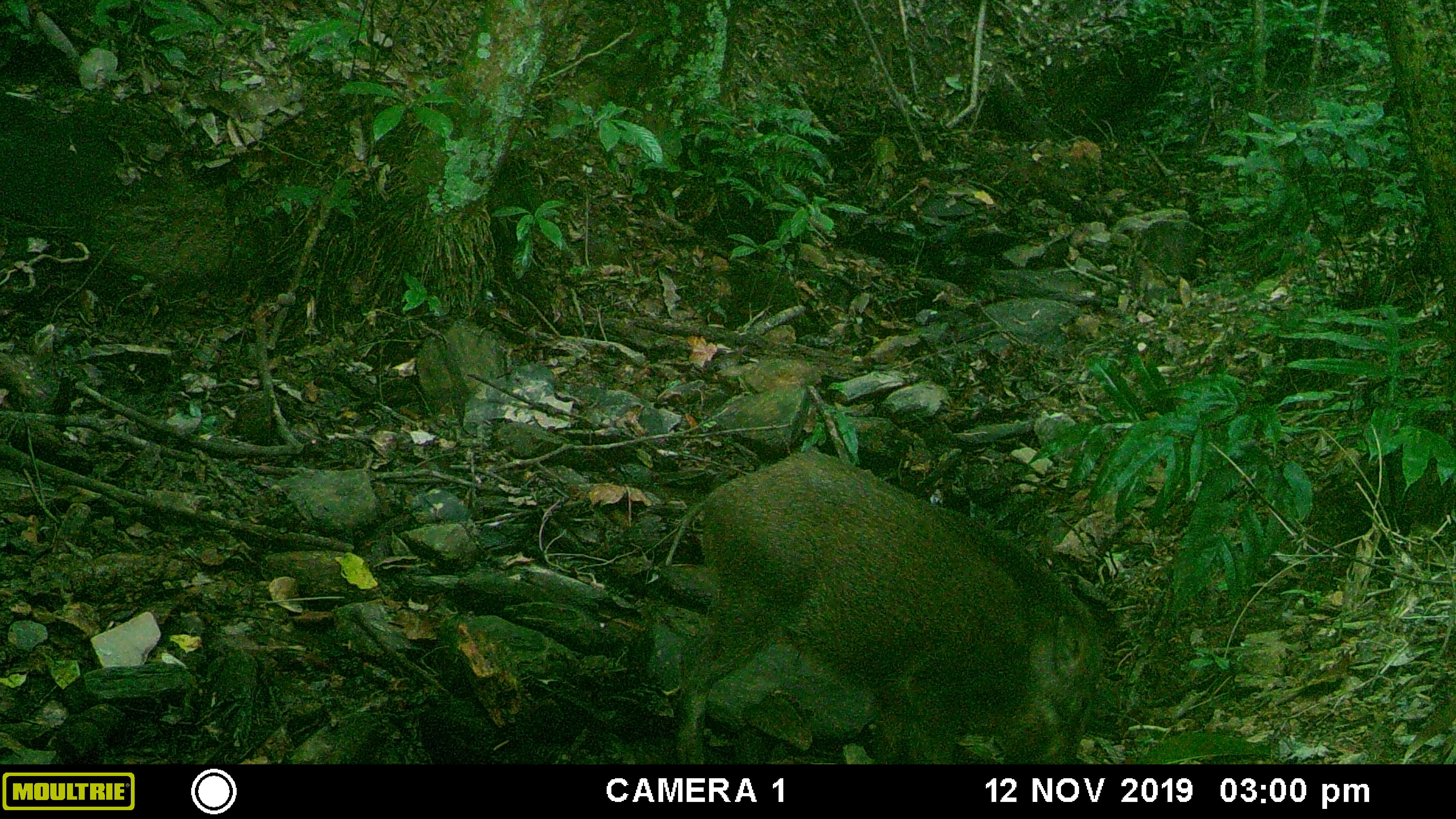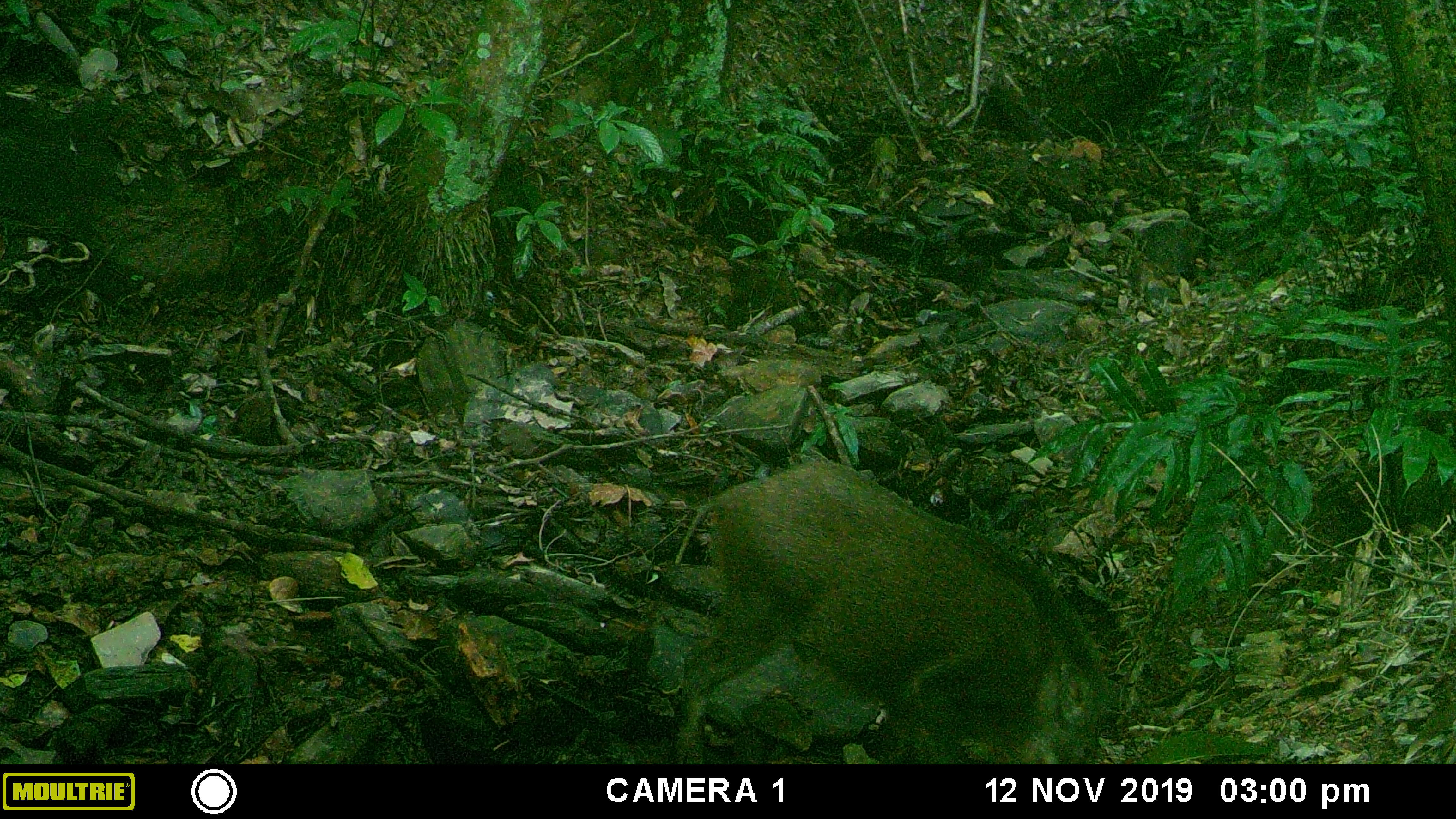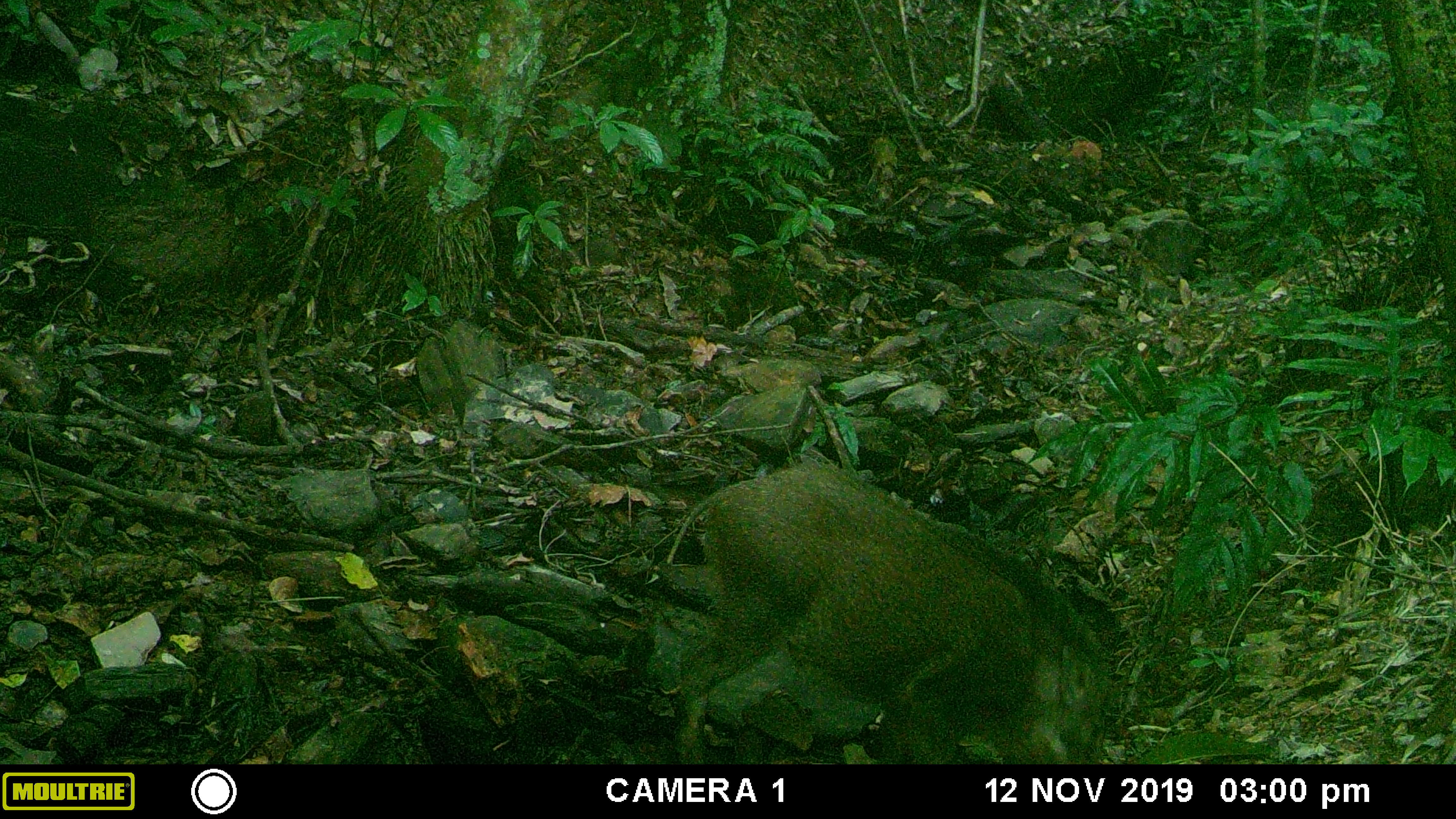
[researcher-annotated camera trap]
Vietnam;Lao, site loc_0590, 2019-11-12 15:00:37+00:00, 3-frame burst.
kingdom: Animalia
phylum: Chordata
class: Mammalia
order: Artiodactyla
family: Suidae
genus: Sus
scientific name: Sus scrofa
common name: eurasian wild pig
Eurasian wild pig (Sus scrofa). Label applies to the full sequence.